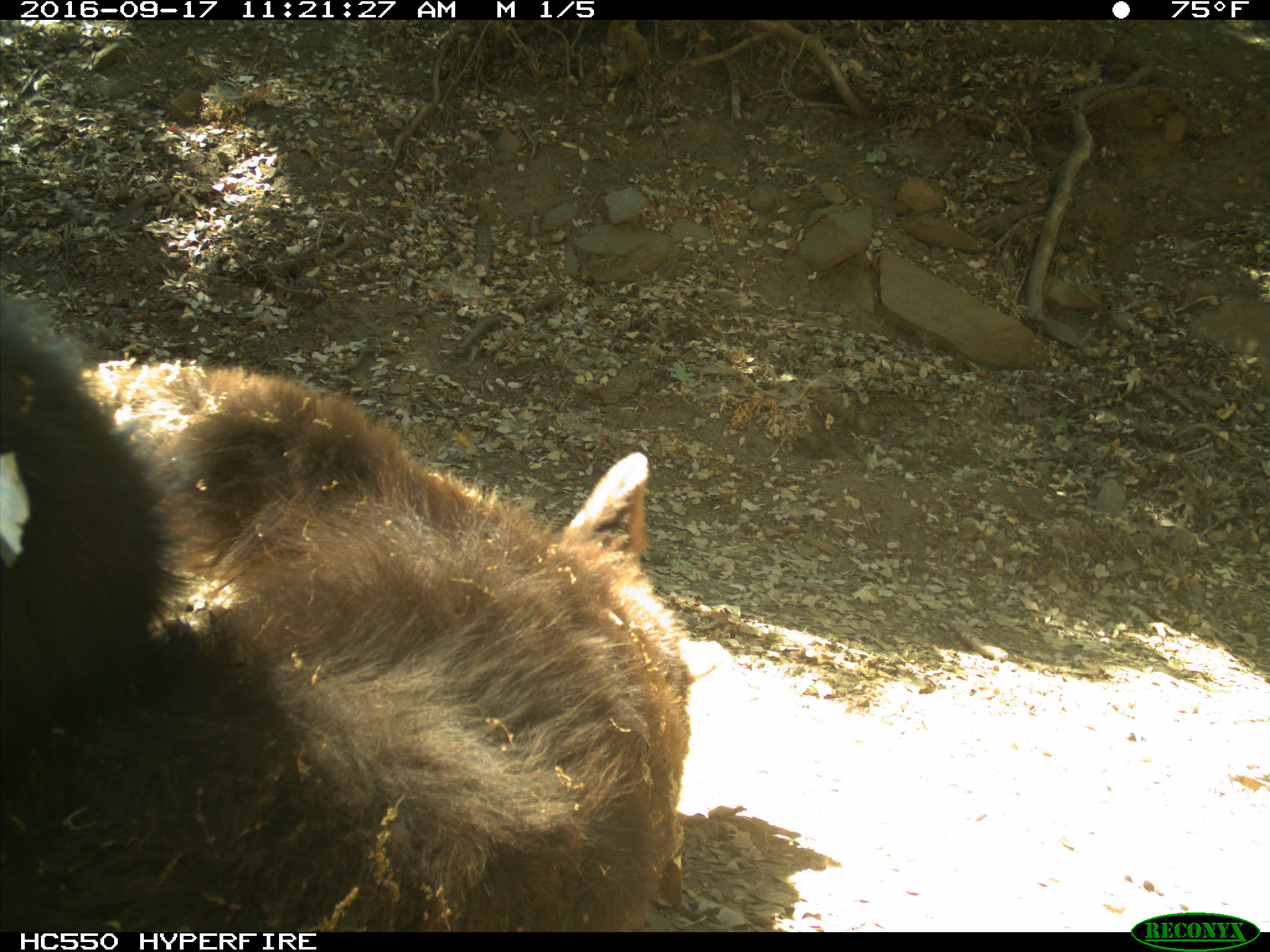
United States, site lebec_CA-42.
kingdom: Animalia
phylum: Chordata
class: Mammalia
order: Carnivora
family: Ursidae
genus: Ursus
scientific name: Ursus americanus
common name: american black bear